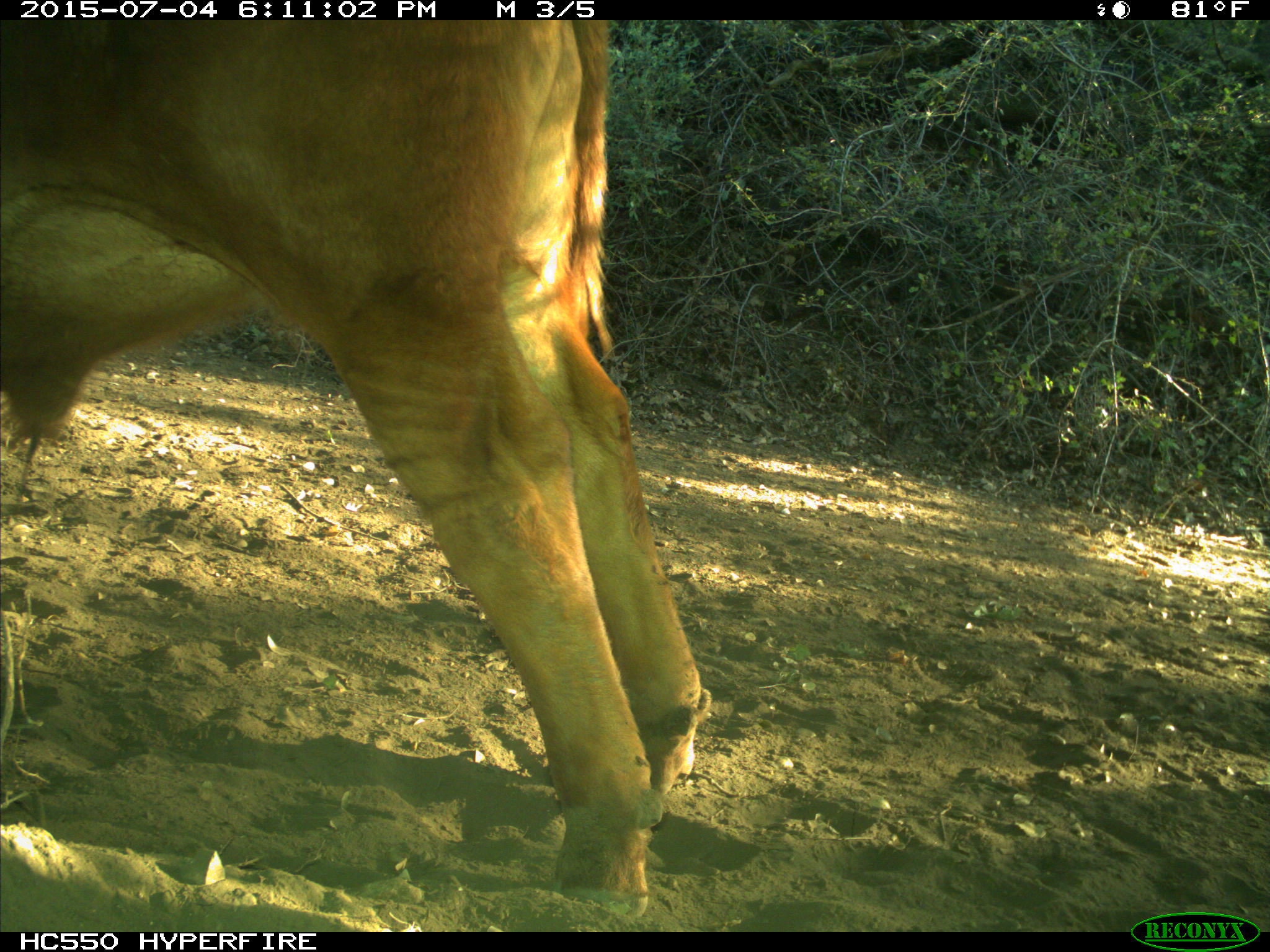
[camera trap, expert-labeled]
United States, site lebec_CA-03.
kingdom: Animalia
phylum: Chordata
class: Mammalia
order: Artiodactyla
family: Bovidae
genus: Bos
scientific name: Bos taurus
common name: domestic cow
Bos taurus (domestic cow).